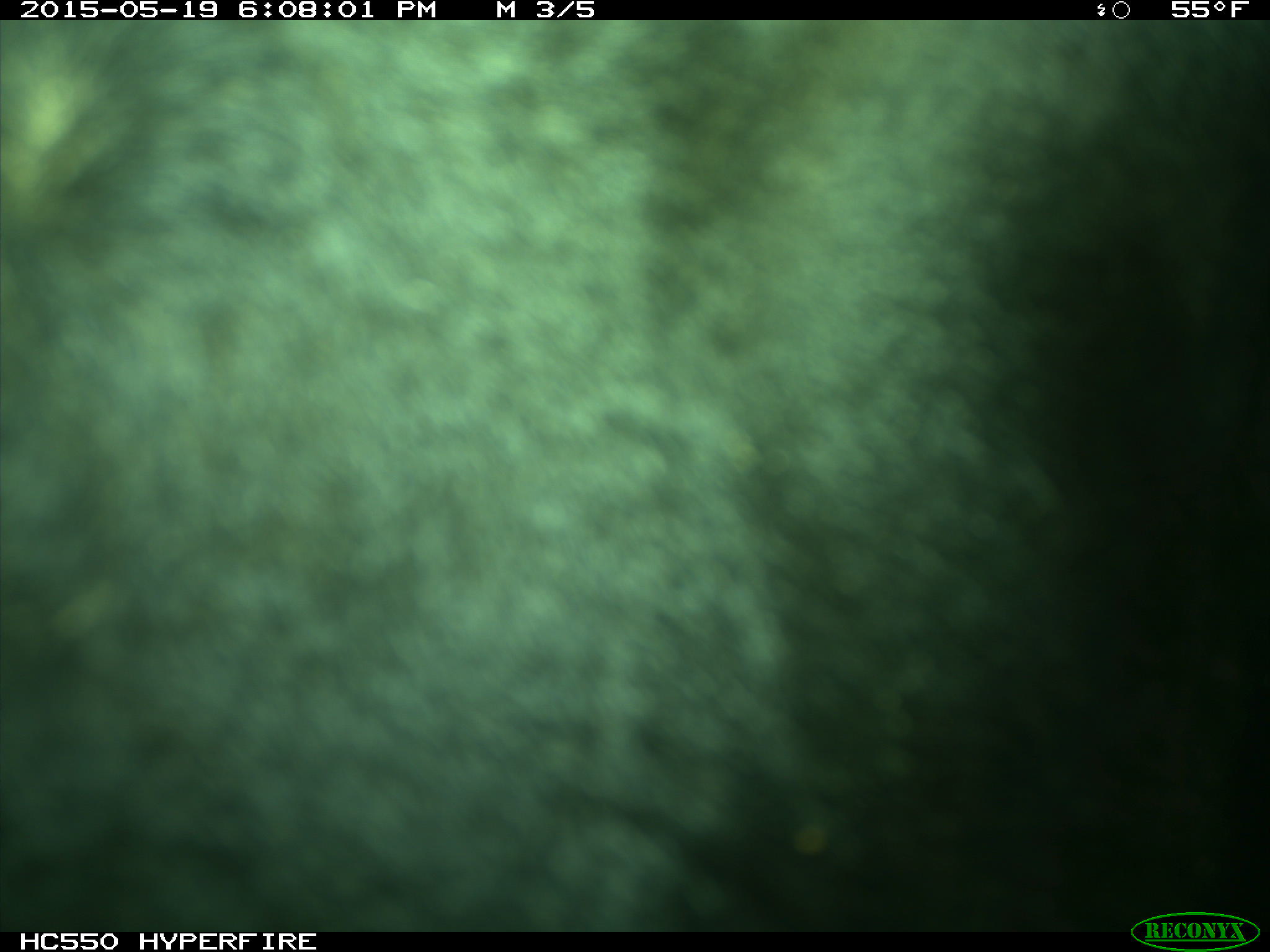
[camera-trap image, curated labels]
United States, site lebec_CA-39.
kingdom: Animalia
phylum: Chordata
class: Mammalia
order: Artiodactyla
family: Bovidae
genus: Bos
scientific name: Bos taurus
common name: domestic cow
Bos taurus (domestic cow).